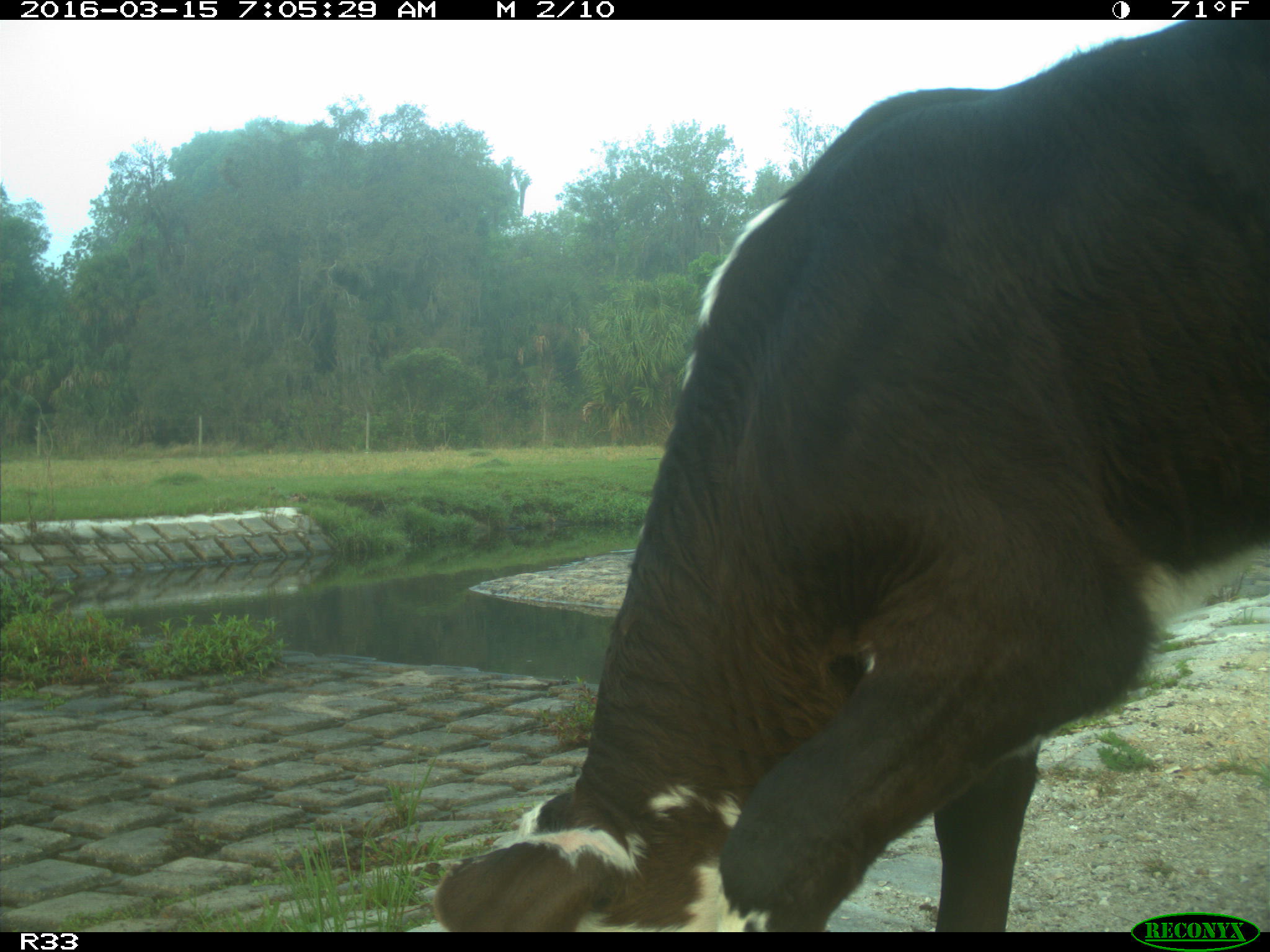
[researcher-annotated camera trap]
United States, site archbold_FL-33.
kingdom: Animalia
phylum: Chordata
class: Mammalia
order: Artiodactyla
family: Bovidae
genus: Bos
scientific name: Bos taurus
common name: domestic cow